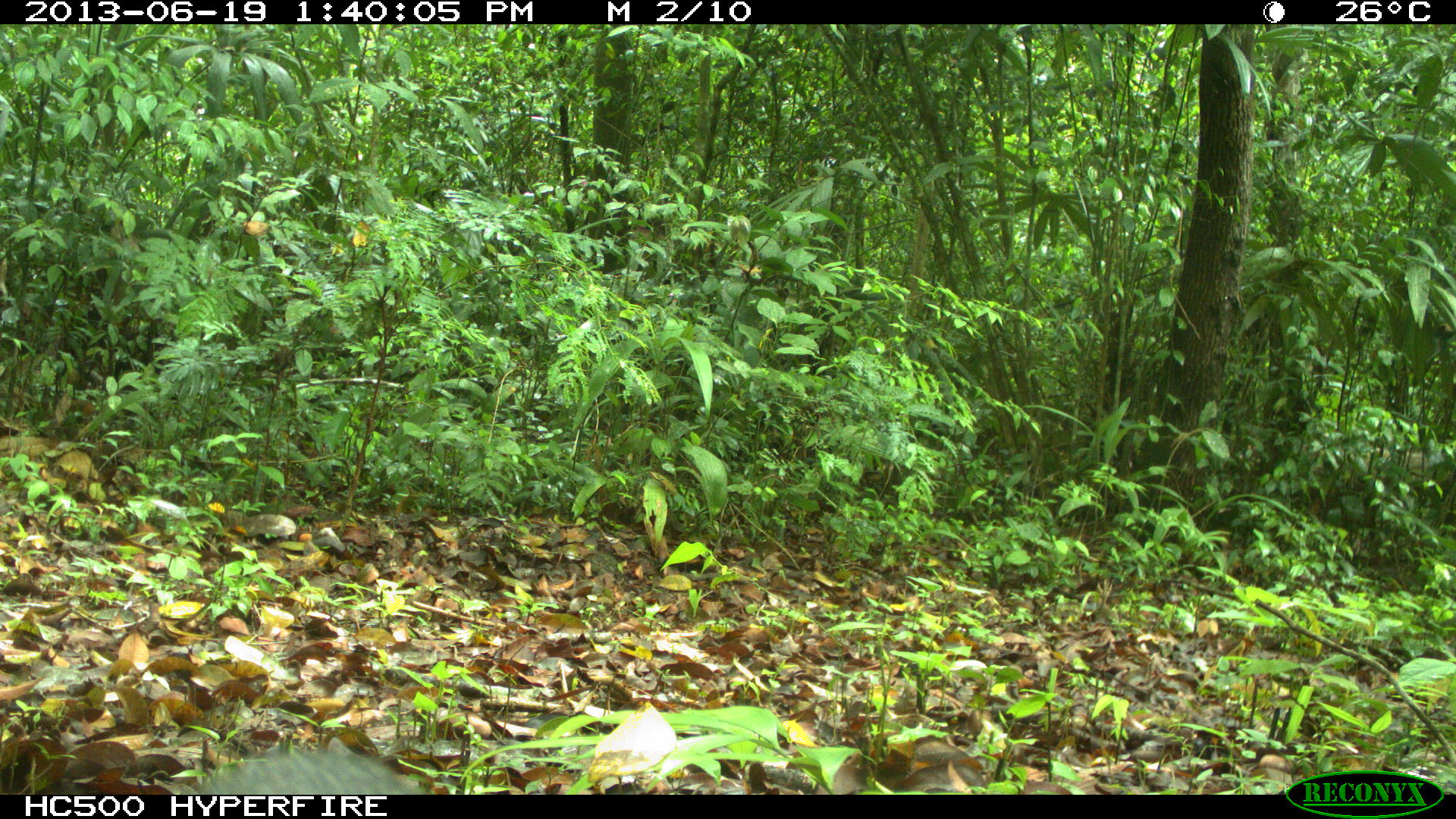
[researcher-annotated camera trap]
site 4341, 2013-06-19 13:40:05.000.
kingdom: Animalia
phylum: Chordata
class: Mammalia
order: Carnivora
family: Canidae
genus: Urocyon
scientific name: Urocyon cinereoargenteus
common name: gray fox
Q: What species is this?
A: Urocyon cinereoargenteus (gray fox).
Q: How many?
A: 1.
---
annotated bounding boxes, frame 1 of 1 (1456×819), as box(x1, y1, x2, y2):
urocyon cinereoargenteus: box(178, 736, 431, 793)